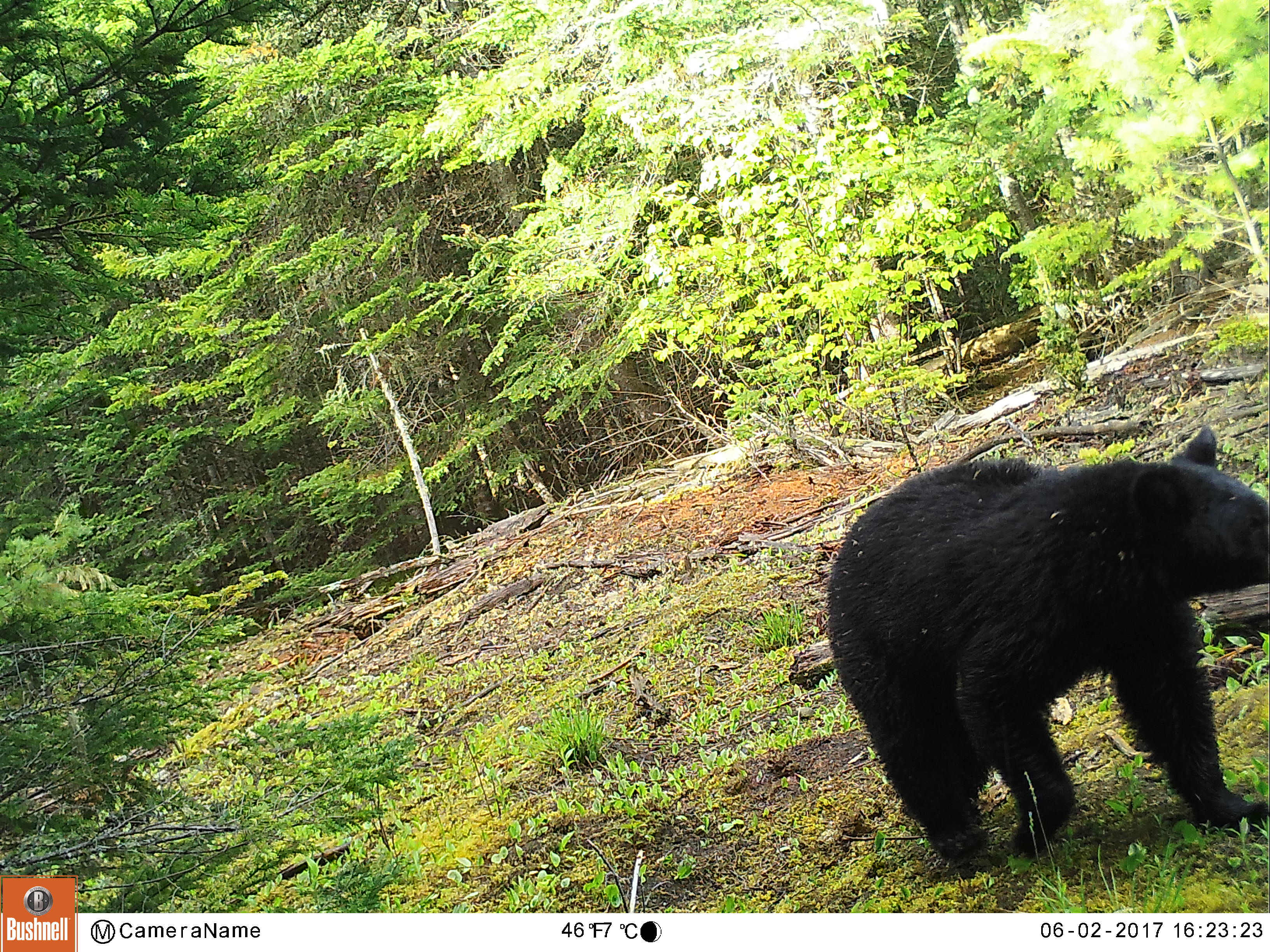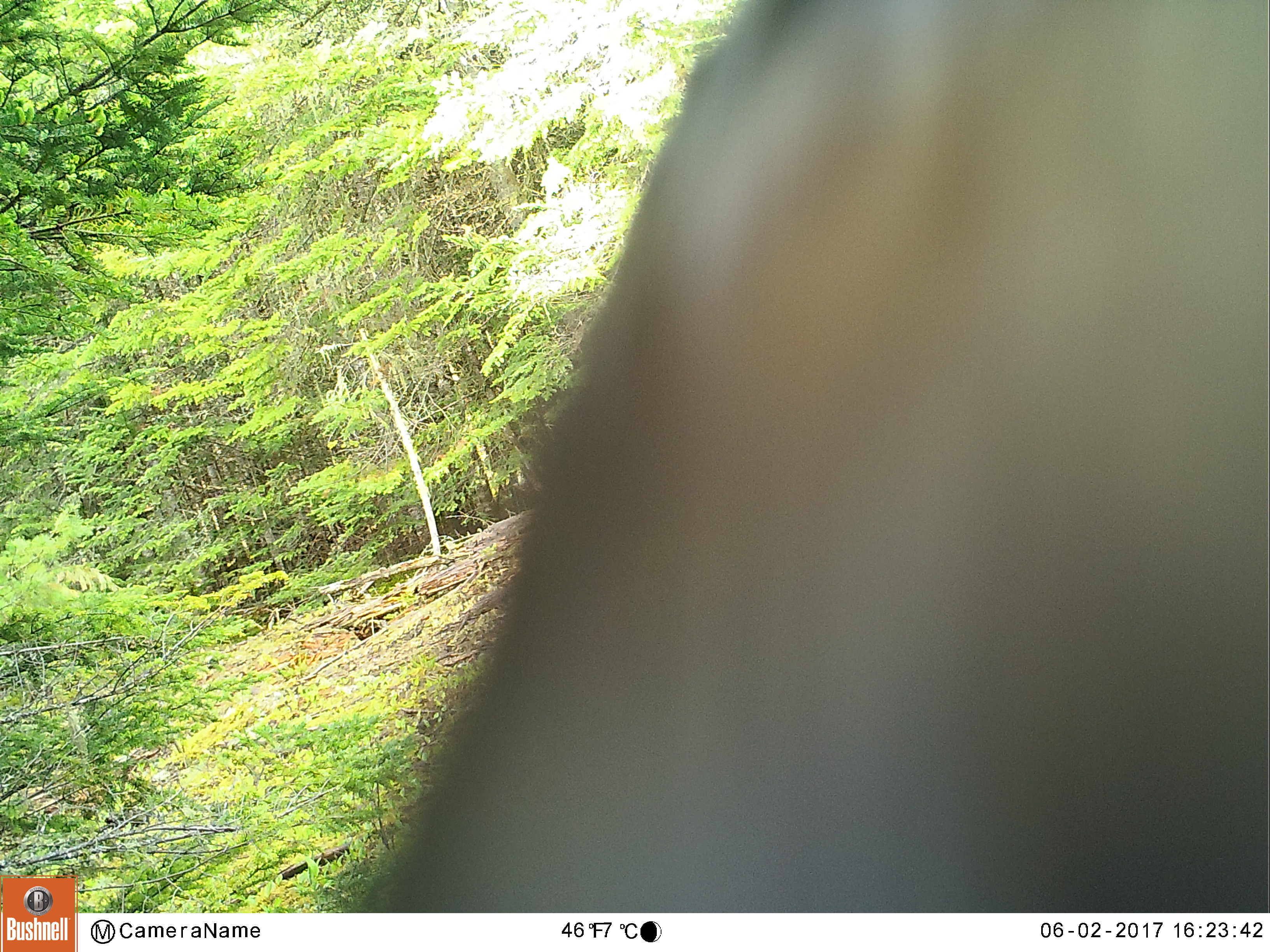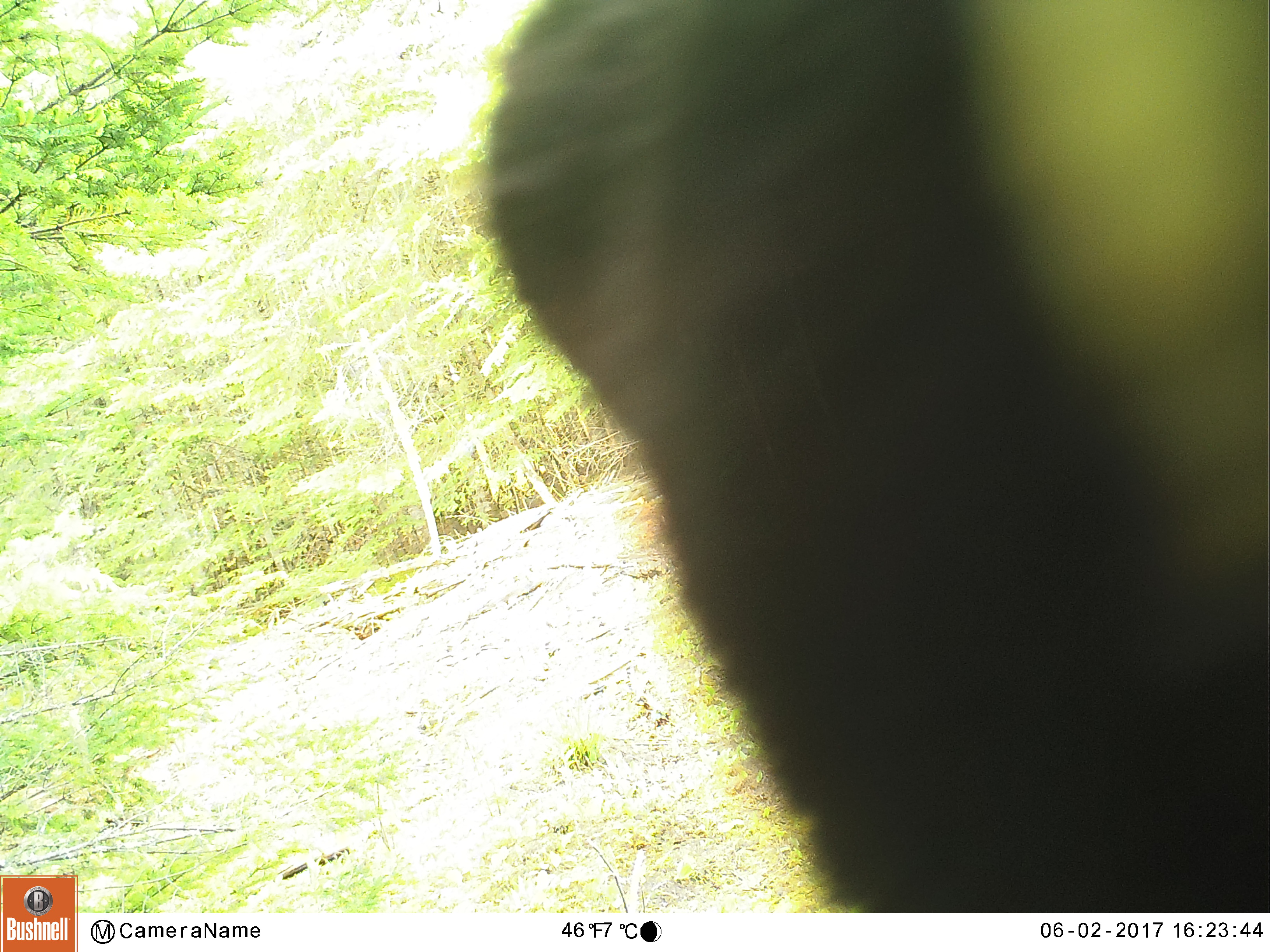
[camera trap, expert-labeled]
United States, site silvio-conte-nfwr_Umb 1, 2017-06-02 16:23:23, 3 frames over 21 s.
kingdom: Animalia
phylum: Chordata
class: Mammalia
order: Carnivora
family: Ursidae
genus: Ursus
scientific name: Ursus americanus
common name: black bear